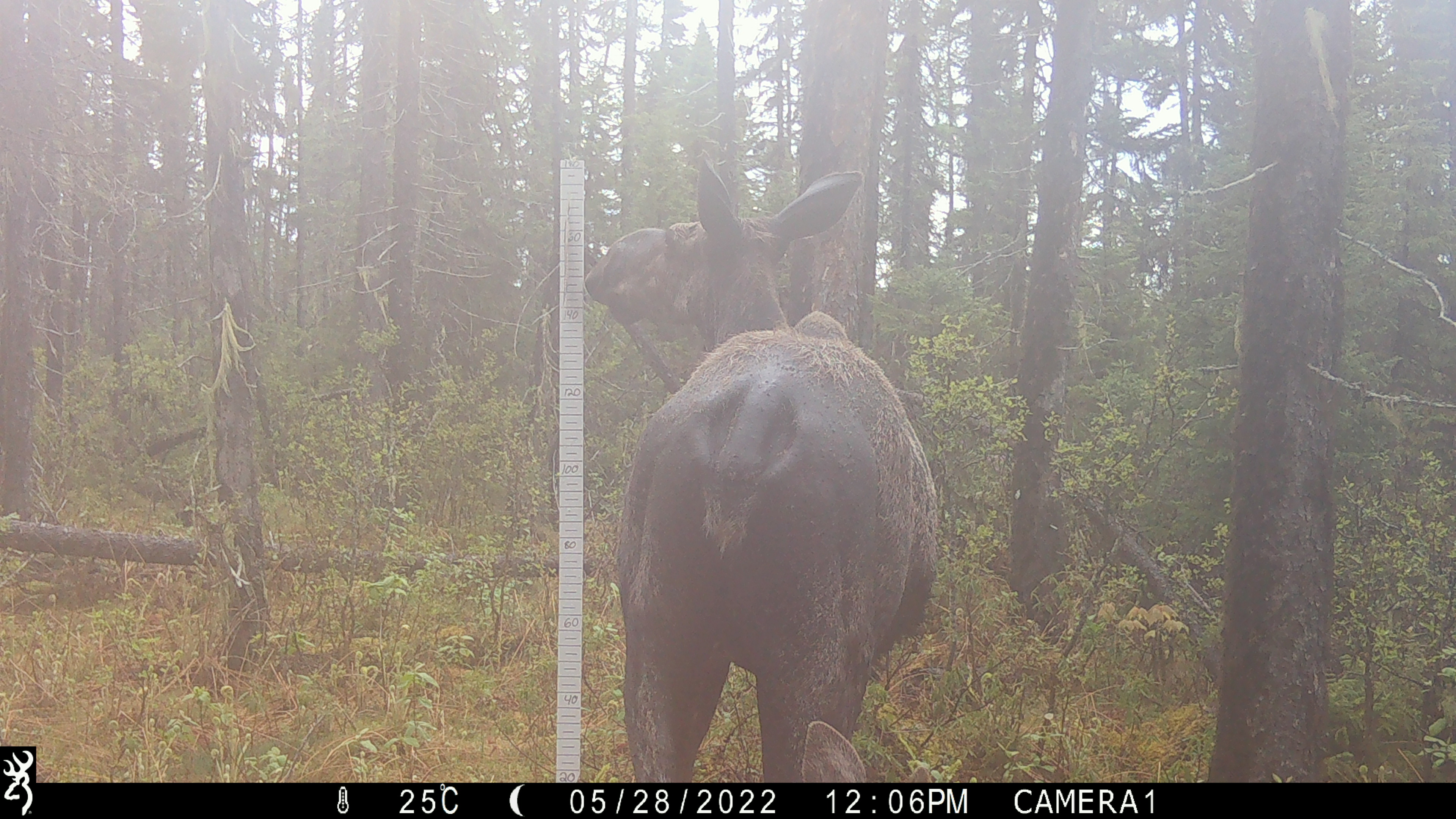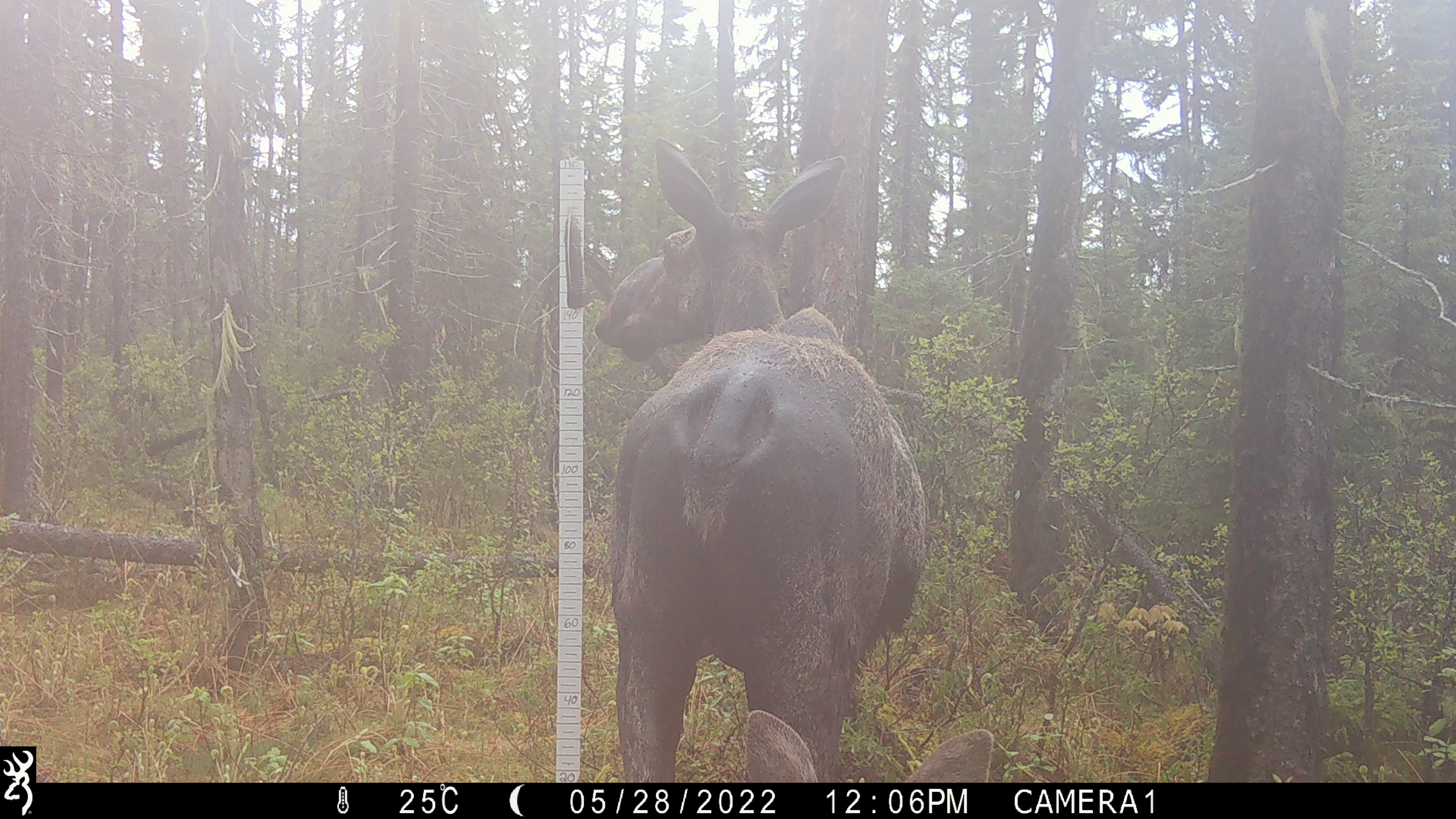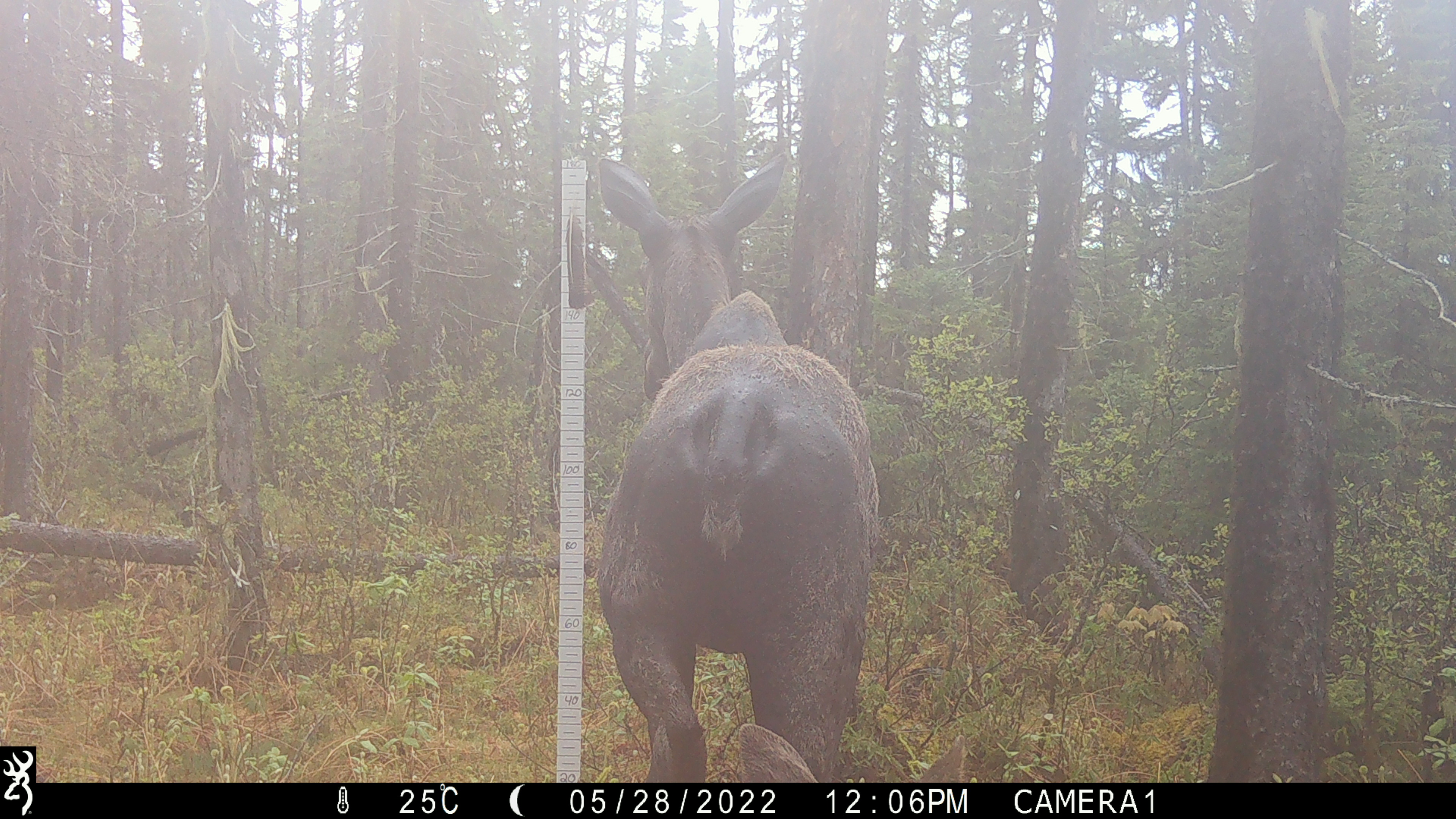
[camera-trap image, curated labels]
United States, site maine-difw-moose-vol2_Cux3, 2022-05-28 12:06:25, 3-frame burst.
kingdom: Animalia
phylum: Chordata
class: Mammalia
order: Artiodactyla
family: Cervidae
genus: Alces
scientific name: Alces alces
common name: moose